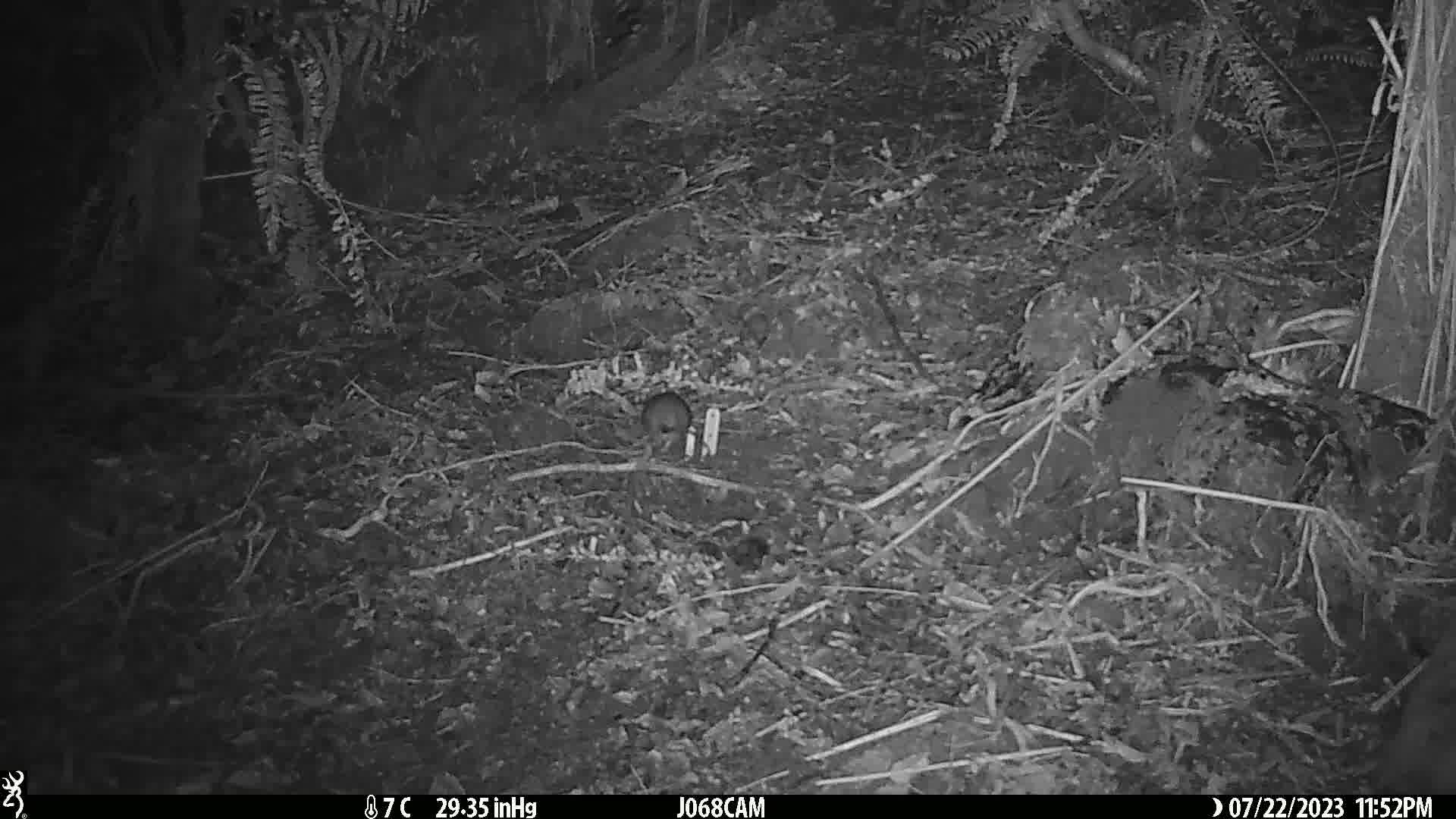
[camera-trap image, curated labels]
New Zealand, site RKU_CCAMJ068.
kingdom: Animalia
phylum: Chordata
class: Mammalia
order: Rodentia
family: Muridae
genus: Rattus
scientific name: Rattus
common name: rat